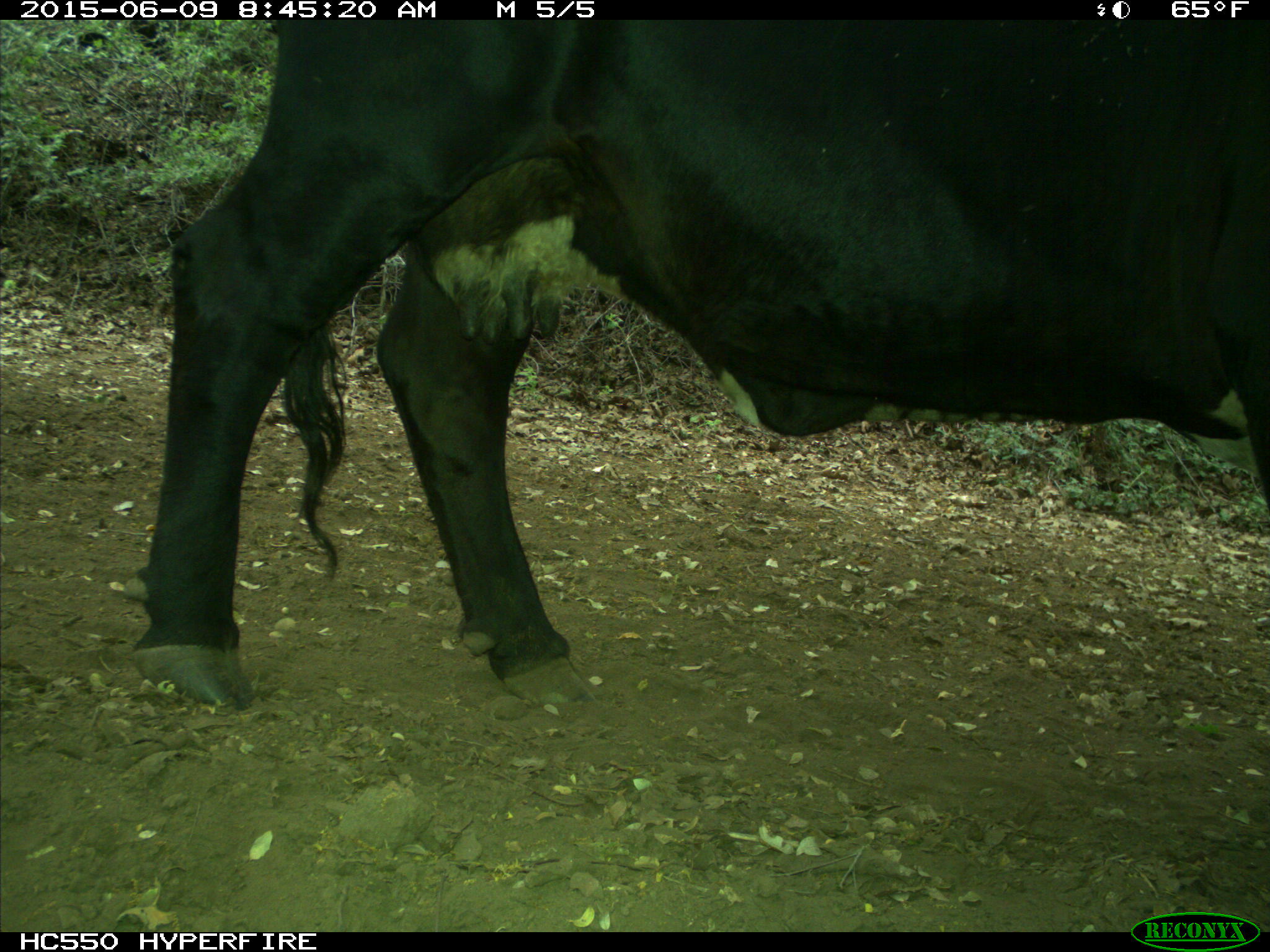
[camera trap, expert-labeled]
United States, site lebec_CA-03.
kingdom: Animalia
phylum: Chordata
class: Mammalia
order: Artiodactyla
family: Bovidae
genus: Bos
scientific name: Bos taurus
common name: domestic cow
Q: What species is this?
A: Bos taurus (domestic cow).